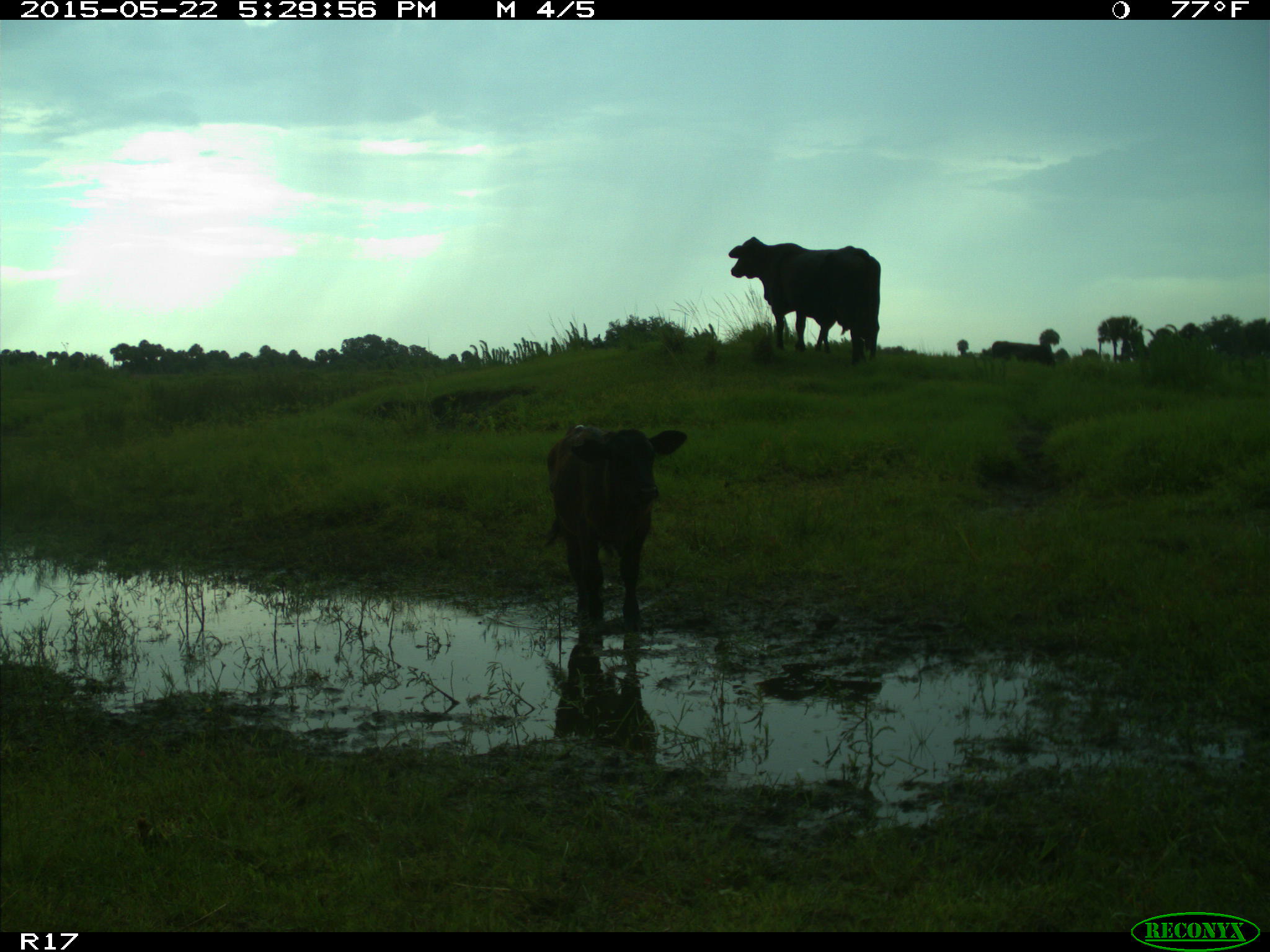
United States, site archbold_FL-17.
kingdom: Animalia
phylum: Chordata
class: Mammalia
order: Artiodactyla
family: Bovidae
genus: Bos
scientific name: Bos taurus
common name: domestic cow